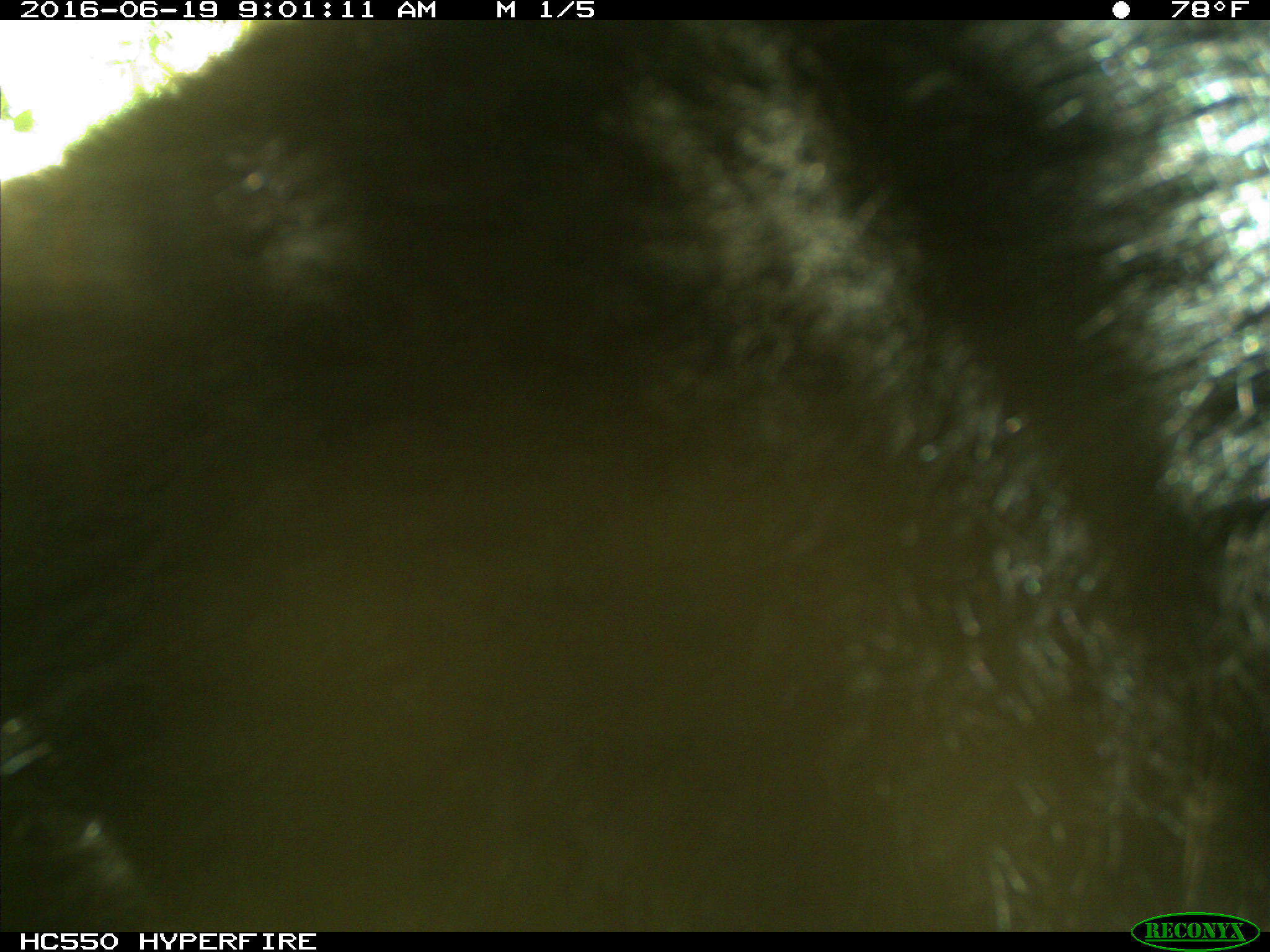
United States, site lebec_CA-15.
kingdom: Animalia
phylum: Chordata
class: Mammalia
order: Carnivora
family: Ursidae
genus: Ursus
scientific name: Ursus americanus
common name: american black bear